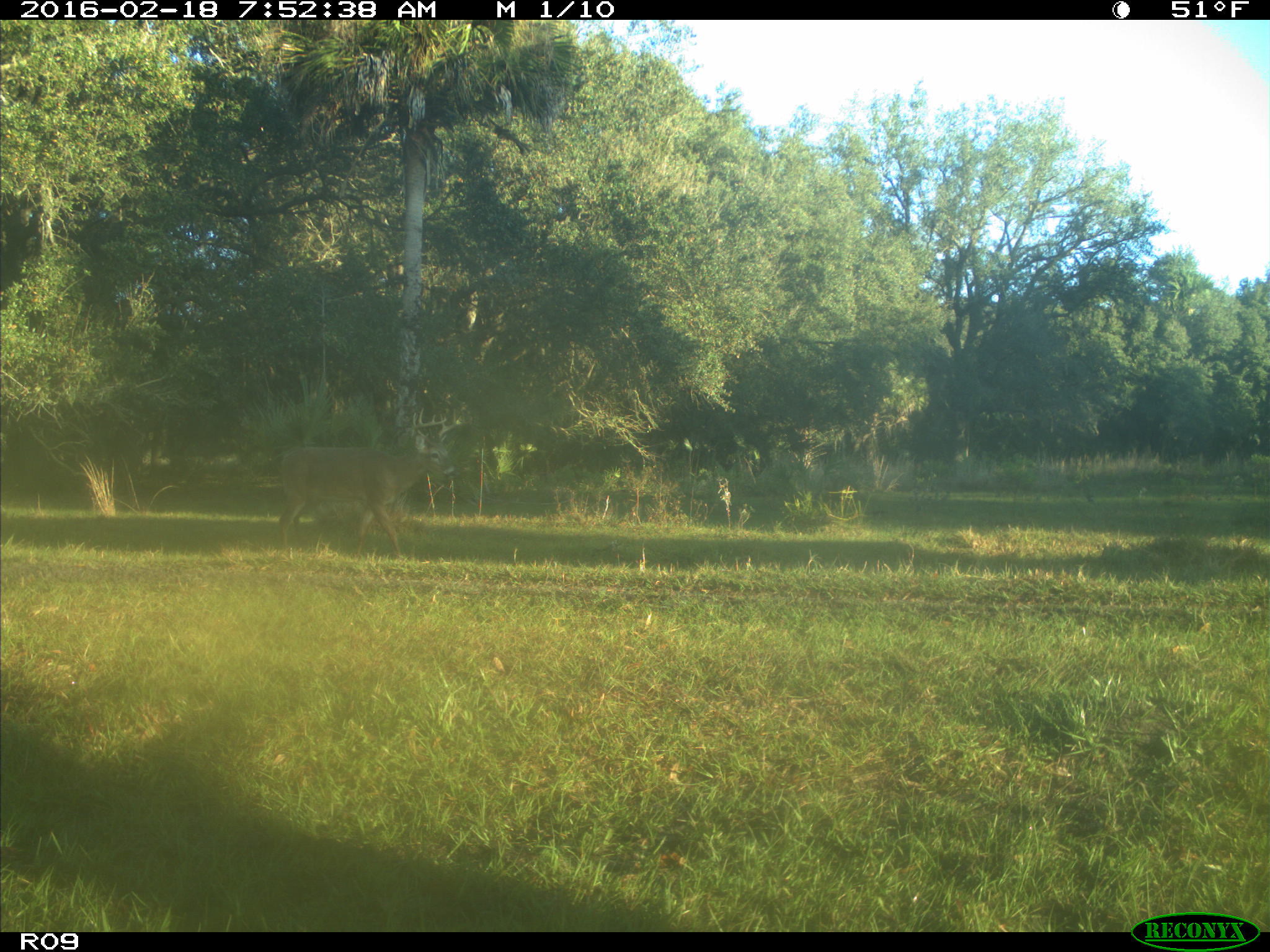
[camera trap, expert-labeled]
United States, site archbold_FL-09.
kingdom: Animalia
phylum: Chordata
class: Mammalia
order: Artiodactyla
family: Cervidae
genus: Odocoileus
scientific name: Odocoileus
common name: deer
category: unidentified deer